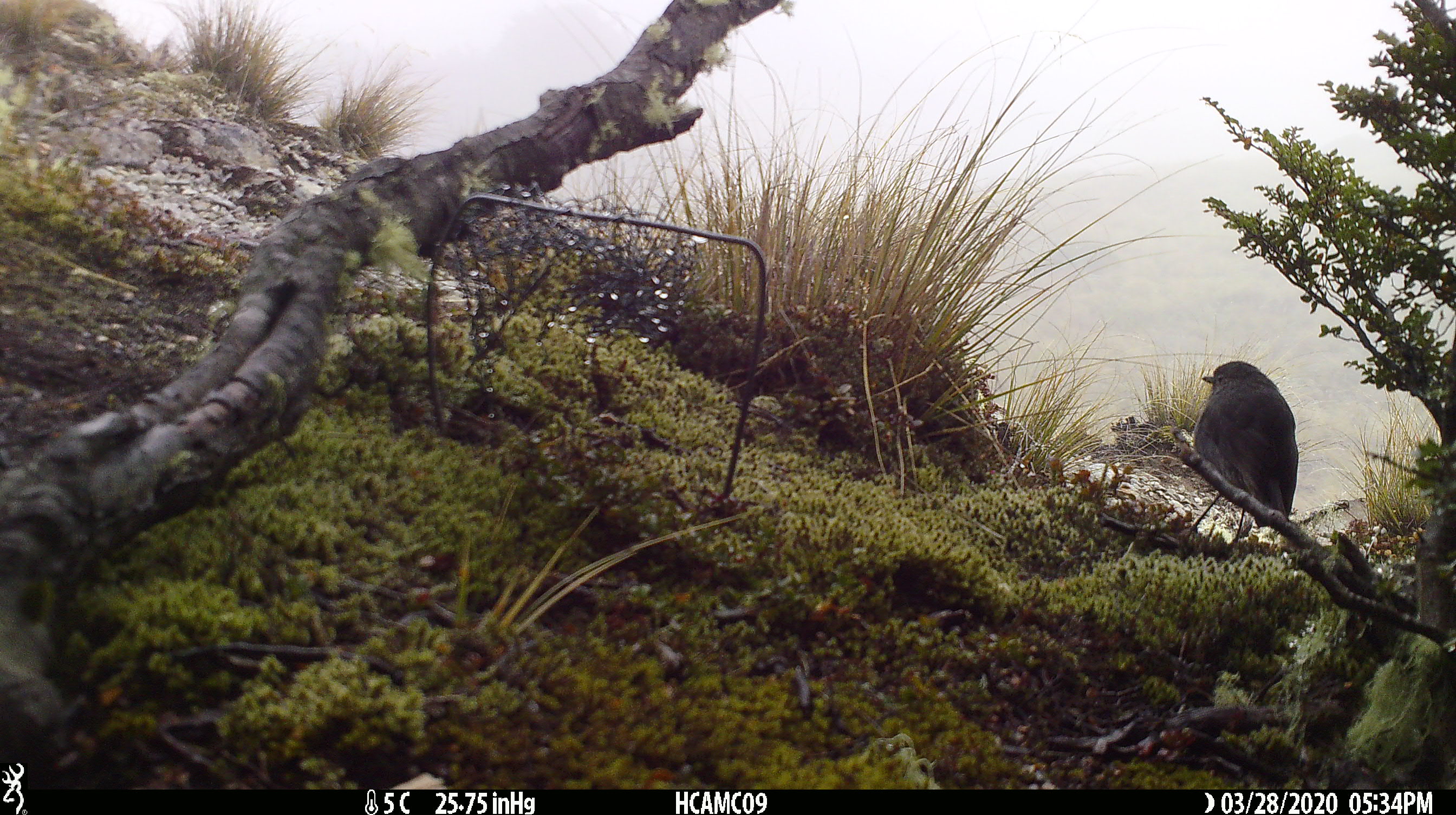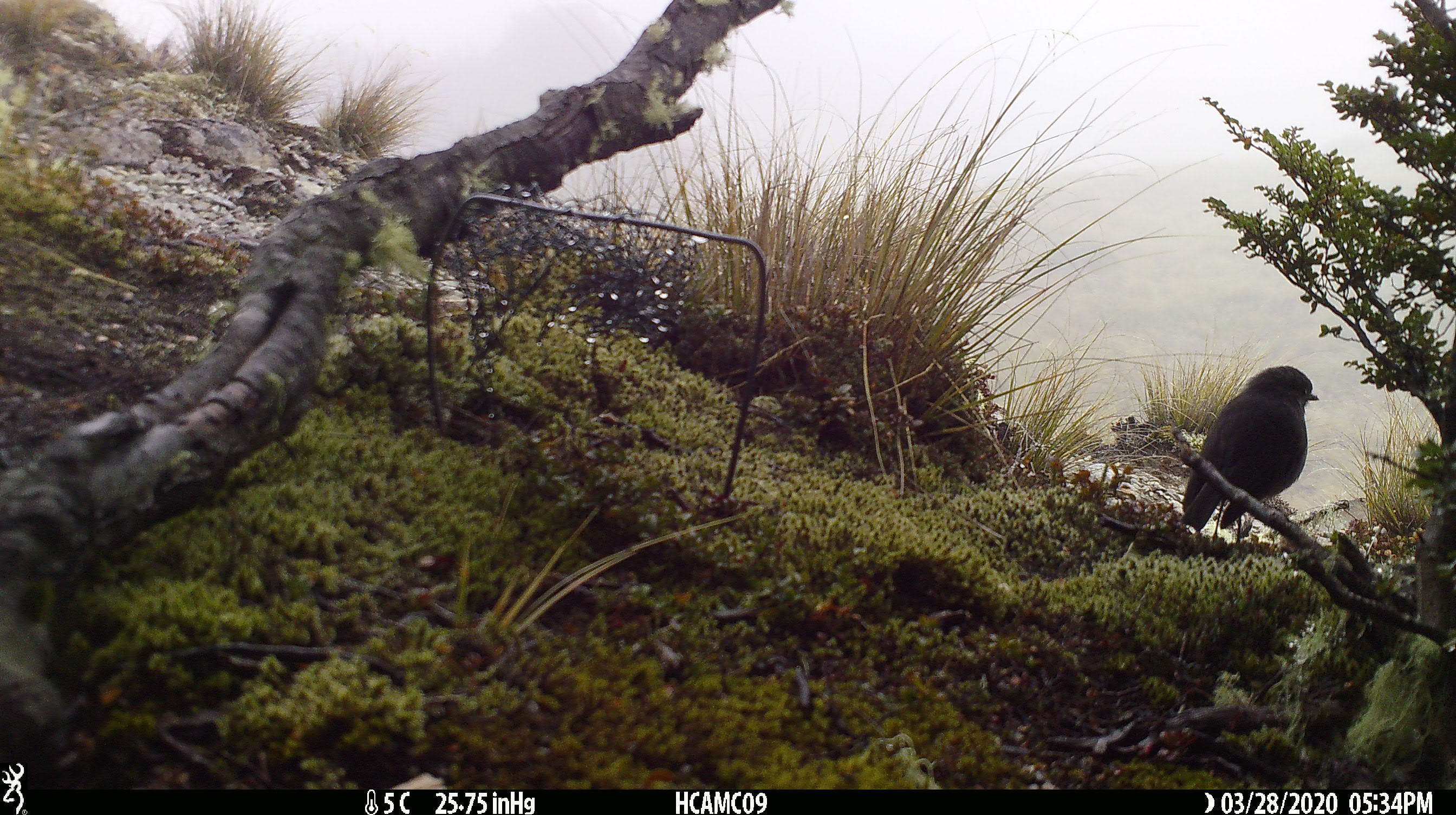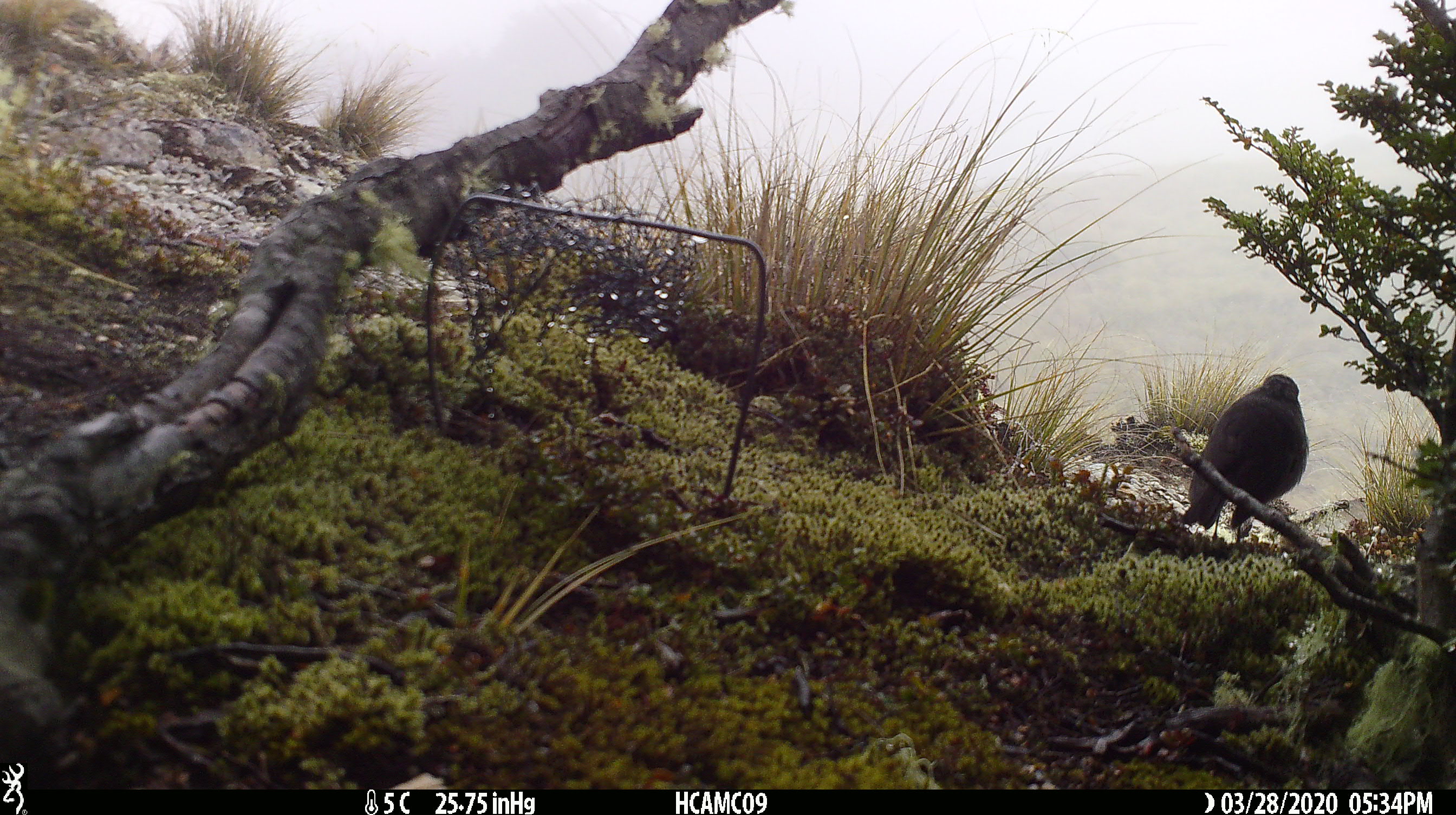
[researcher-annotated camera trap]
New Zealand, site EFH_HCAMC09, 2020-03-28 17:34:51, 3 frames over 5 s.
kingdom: Animalia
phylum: Chordata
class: Aves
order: Passeriformes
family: Petroicidae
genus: Petroica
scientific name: Petroica australis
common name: new zealand robin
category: robin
Robin (new zealand robin) (Petroica australis).